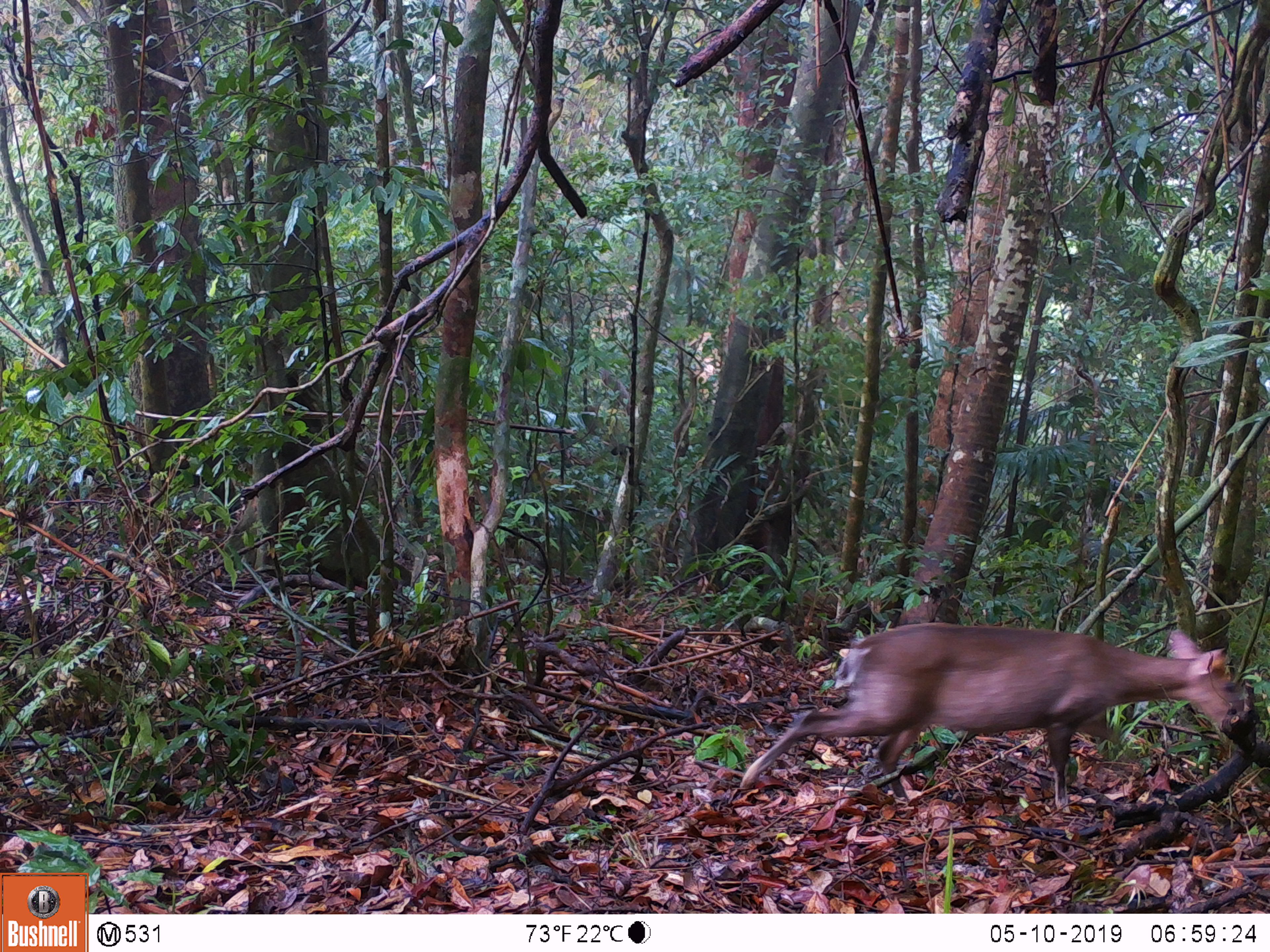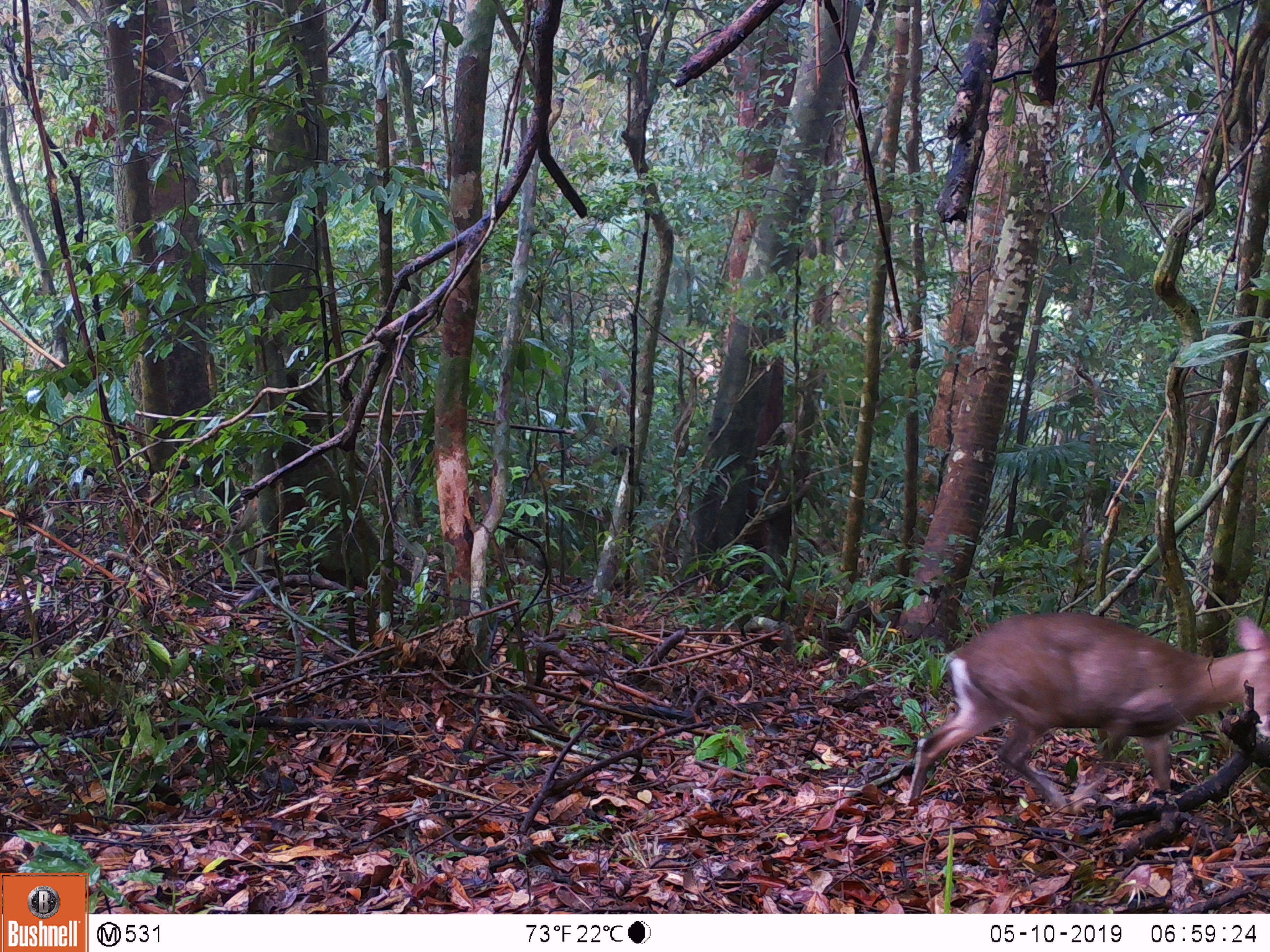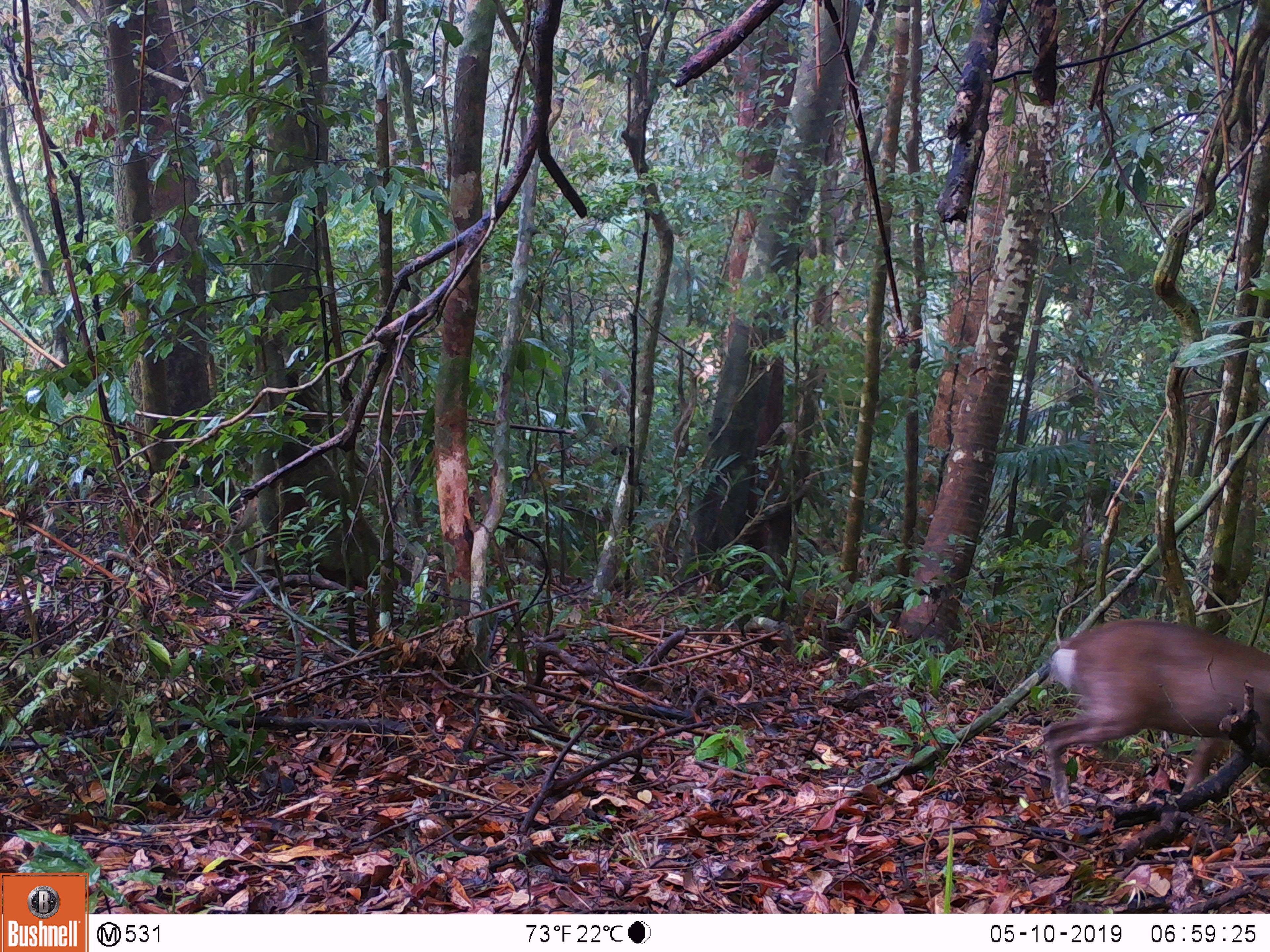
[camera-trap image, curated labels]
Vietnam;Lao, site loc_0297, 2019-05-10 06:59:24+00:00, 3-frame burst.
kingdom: Animalia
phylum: Chordata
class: Mammalia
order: Artiodactyla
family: Cervidae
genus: Muntiacus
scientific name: Muntiacus rooseveltorum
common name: roosevelt's muntjac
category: roosevelts muntjac group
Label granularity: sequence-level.